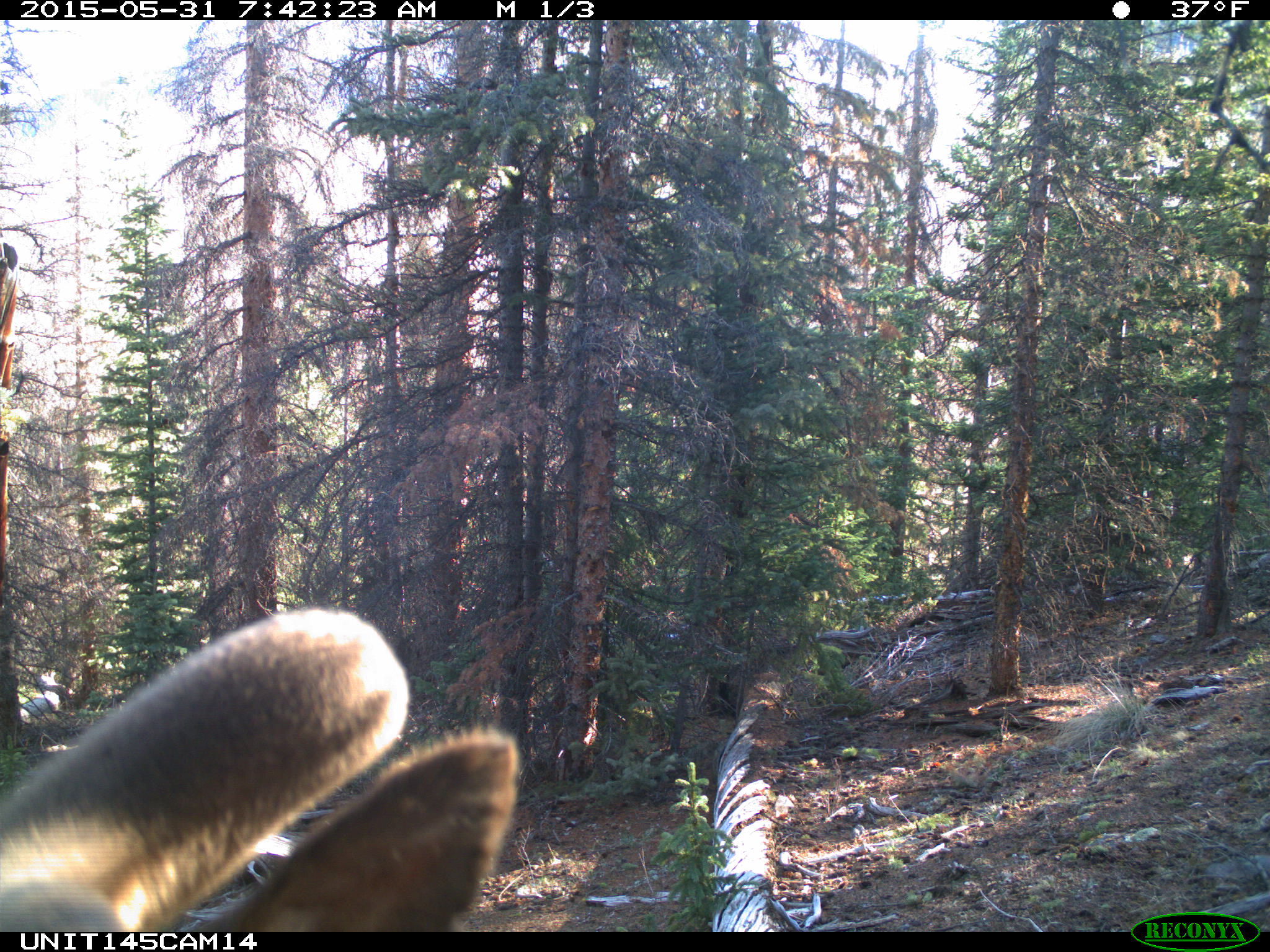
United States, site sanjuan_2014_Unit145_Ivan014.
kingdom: Animalia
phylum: Chordata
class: Mammalia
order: Artiodactyla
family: Cervidae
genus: Cervus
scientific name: Cervus elaphus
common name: red deer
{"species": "Cervus elaphus (red deer)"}